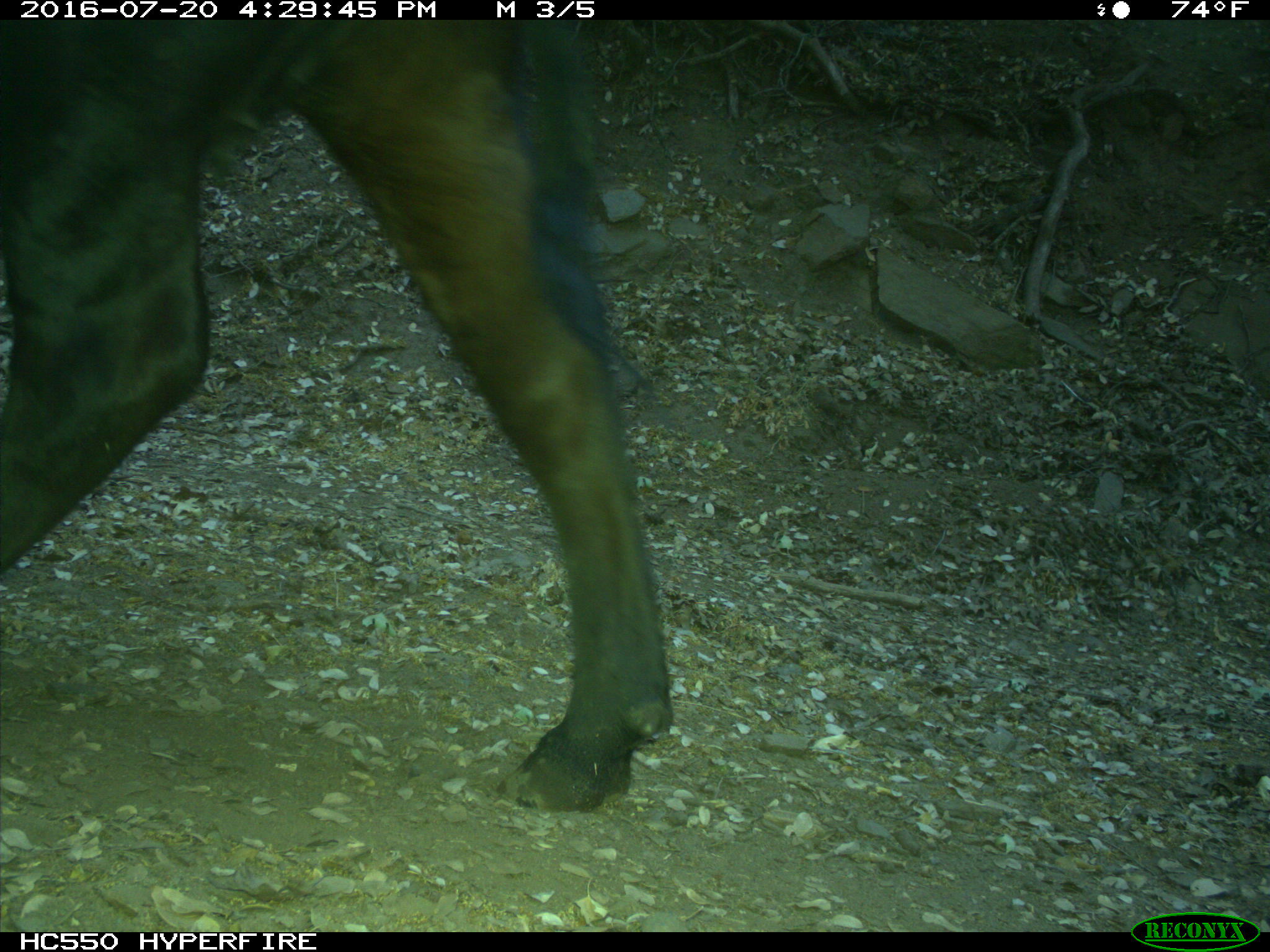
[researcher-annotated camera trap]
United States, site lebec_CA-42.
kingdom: Animalia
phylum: Chordata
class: Mammalia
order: Artiodactyla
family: Bovidae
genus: Bos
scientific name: Bos taurus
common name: domestic cow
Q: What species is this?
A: Bos taurus (domestic cow).